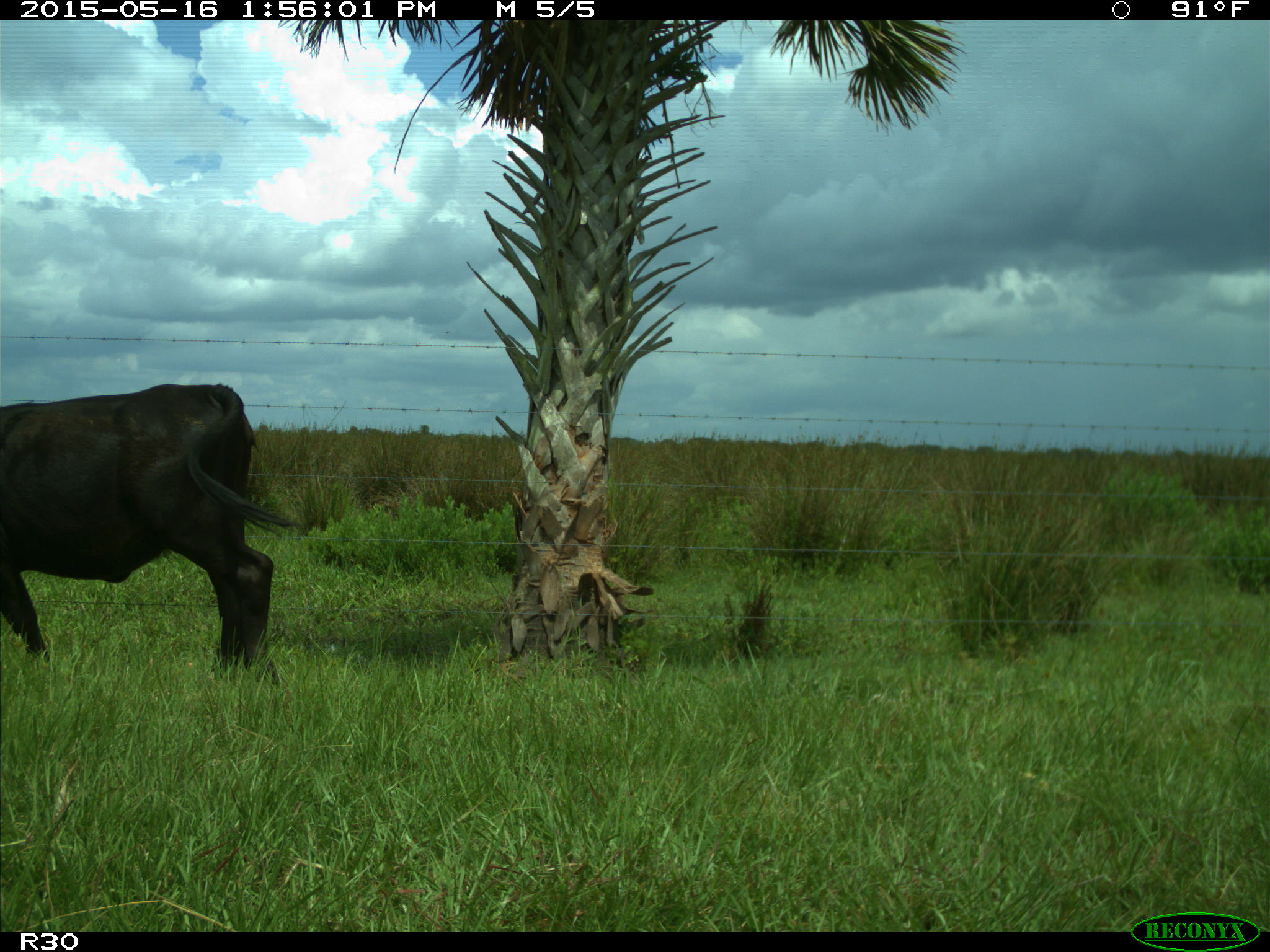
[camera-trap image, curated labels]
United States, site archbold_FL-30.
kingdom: Animalia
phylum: Chordata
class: Mammalia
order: Artiodactyla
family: Bovidae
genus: Bos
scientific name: Bos taurus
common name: domestic cow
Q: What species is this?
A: Bos taurus (domestic cow).